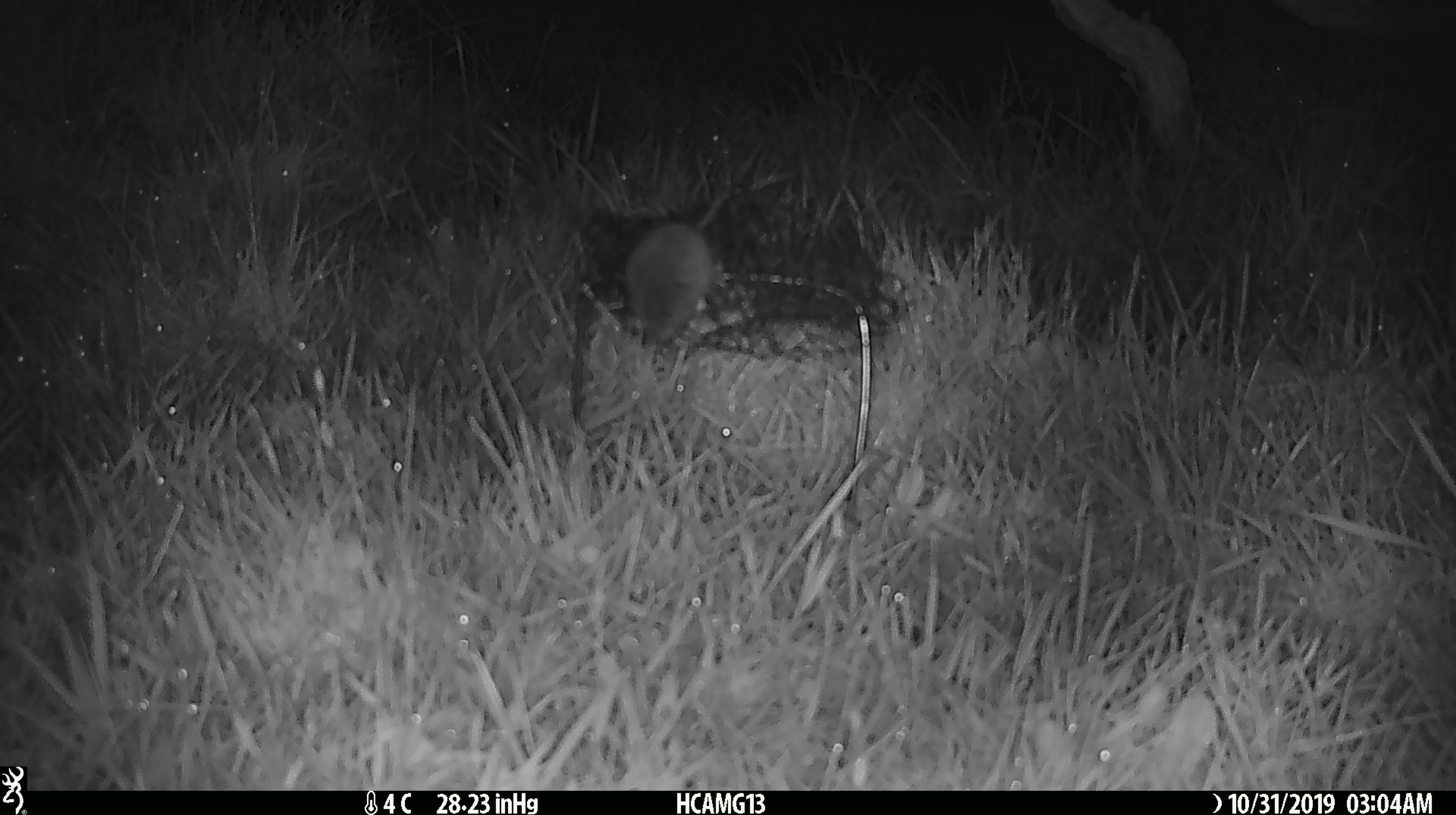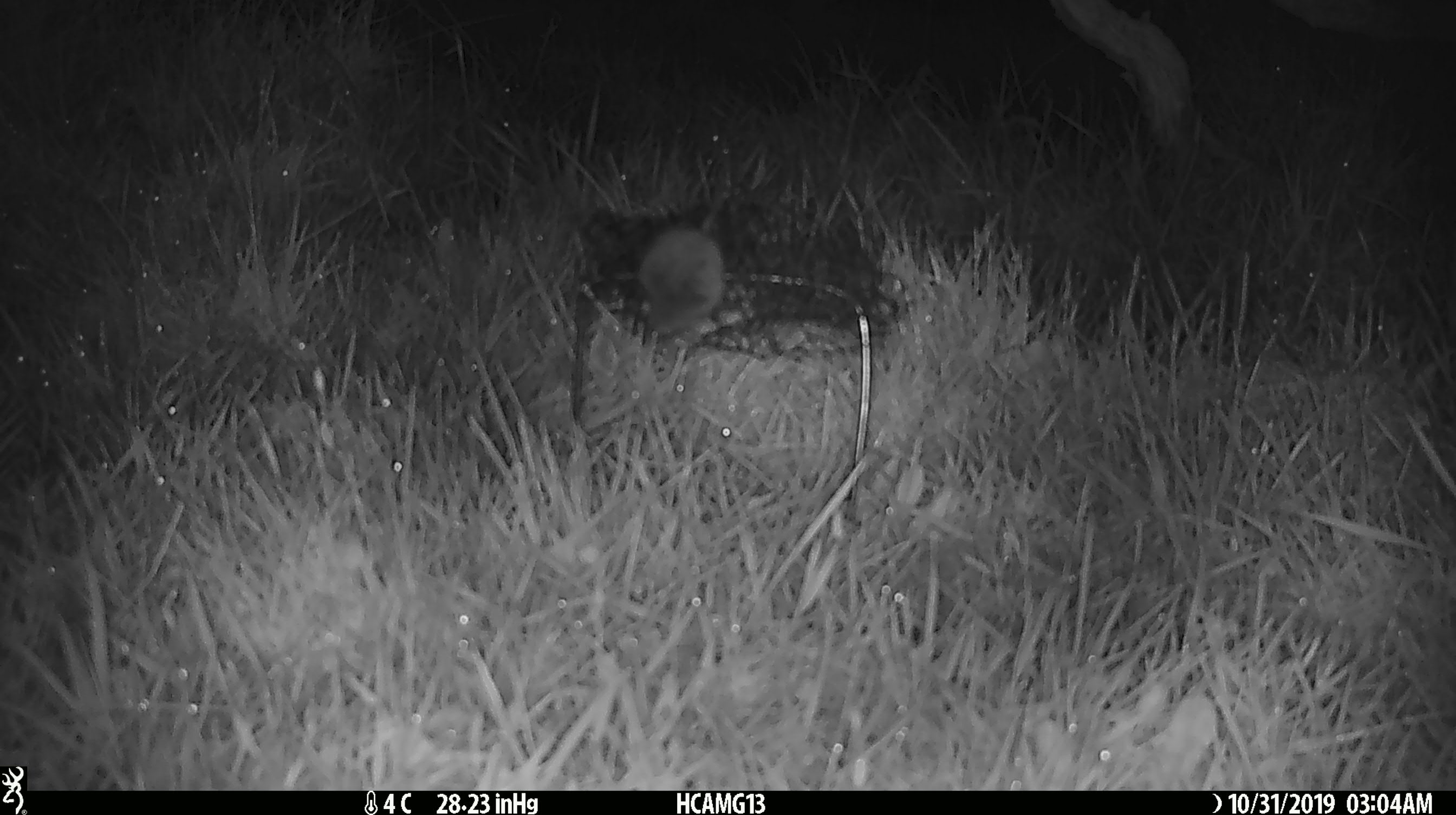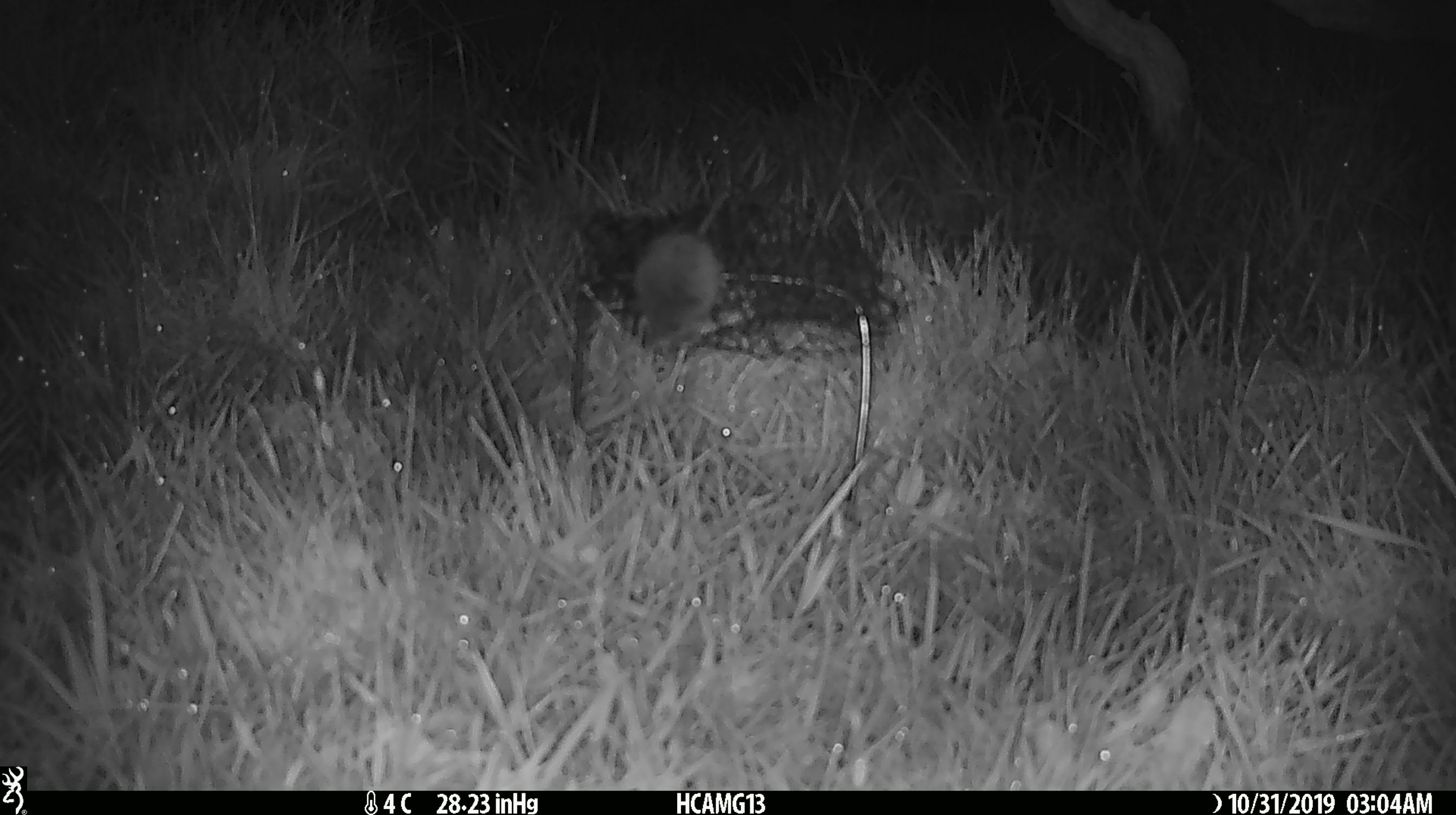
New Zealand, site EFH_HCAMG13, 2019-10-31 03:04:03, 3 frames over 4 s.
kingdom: Animalia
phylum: Chordata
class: Mammalia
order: Rodentia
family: Muridae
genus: Mus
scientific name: Mus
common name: mouse